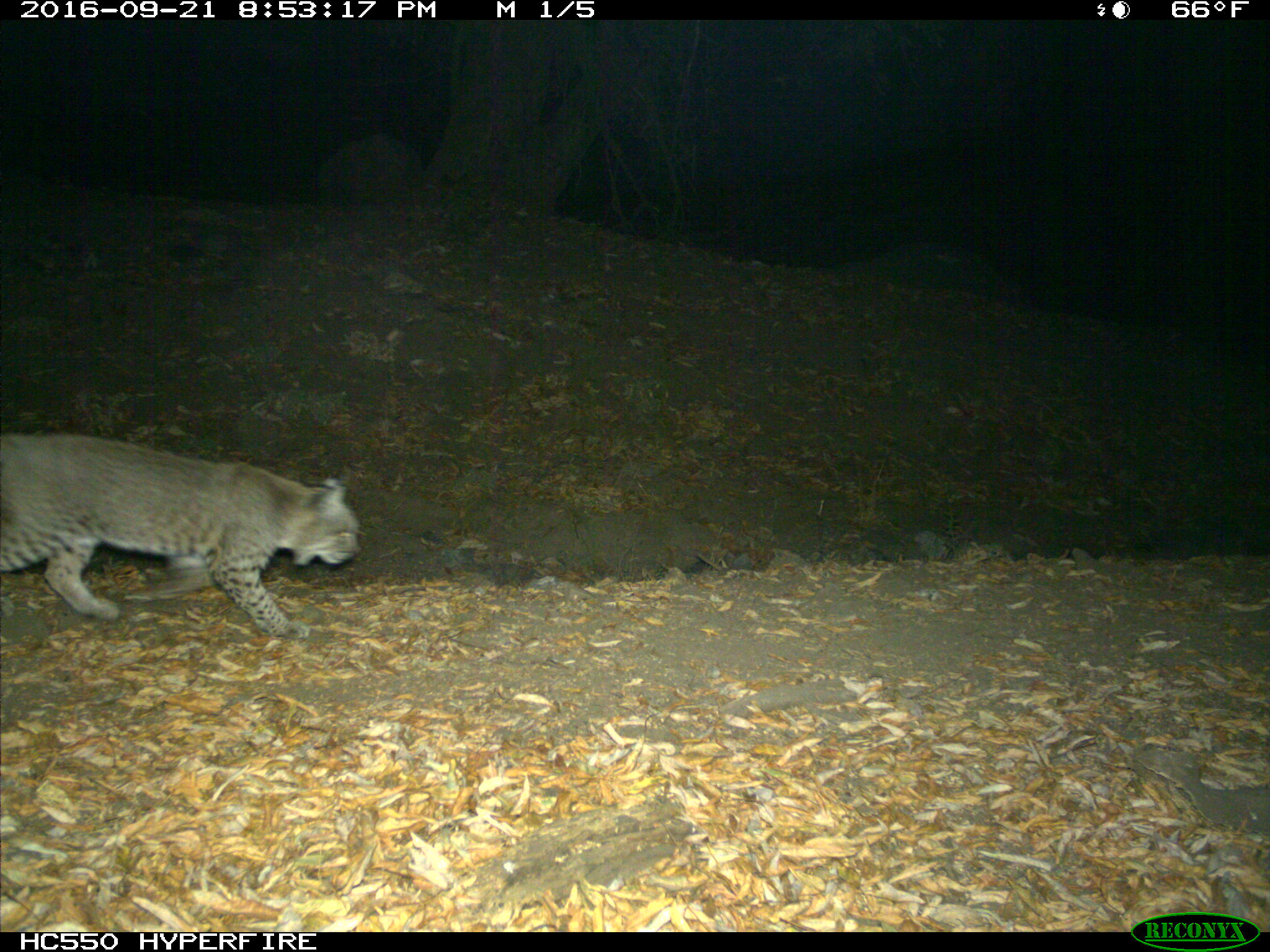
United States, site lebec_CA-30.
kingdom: Animalia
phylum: Chordata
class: Mammalia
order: Carnivora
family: Felidae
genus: Lynx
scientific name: Lynx rufus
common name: bobcat